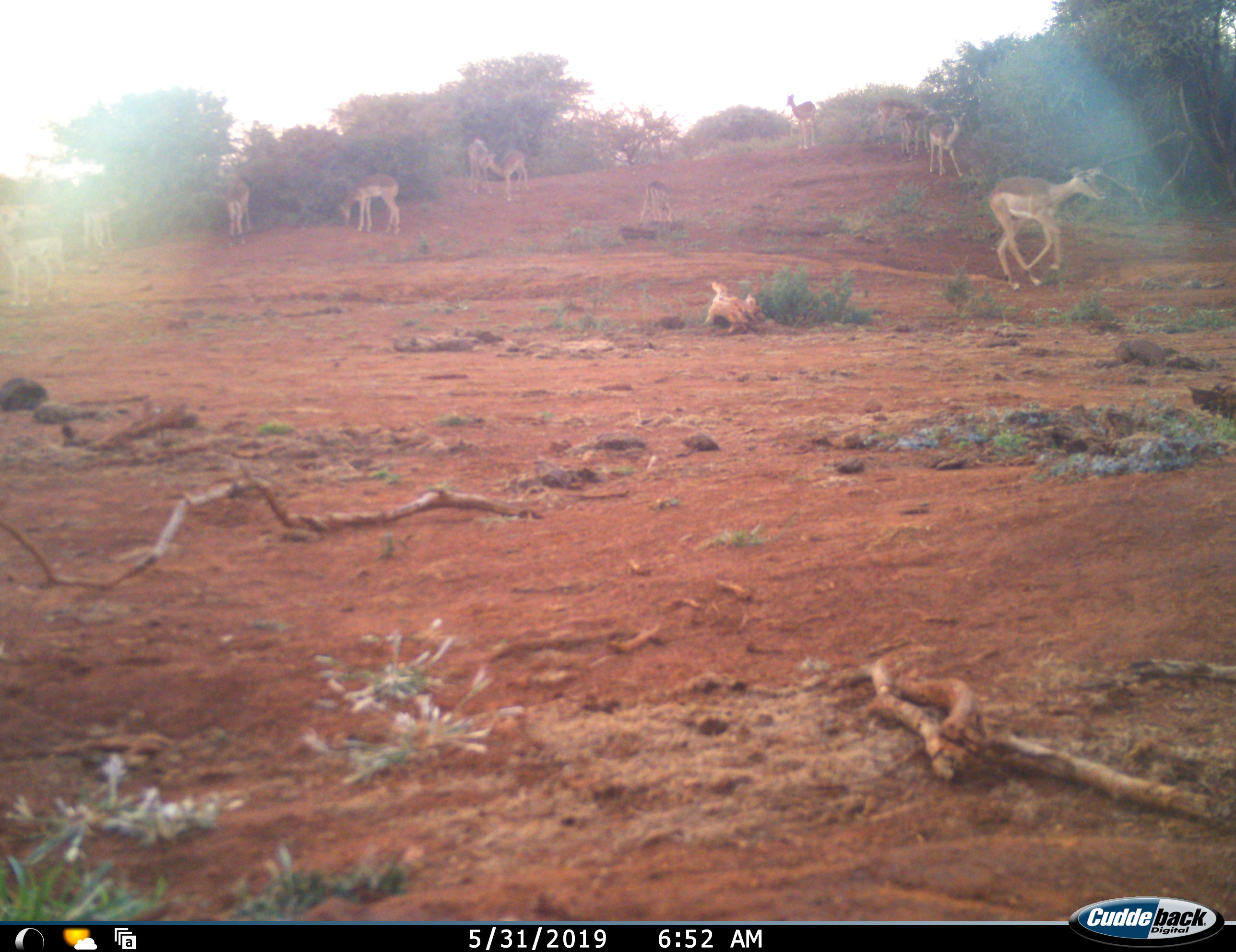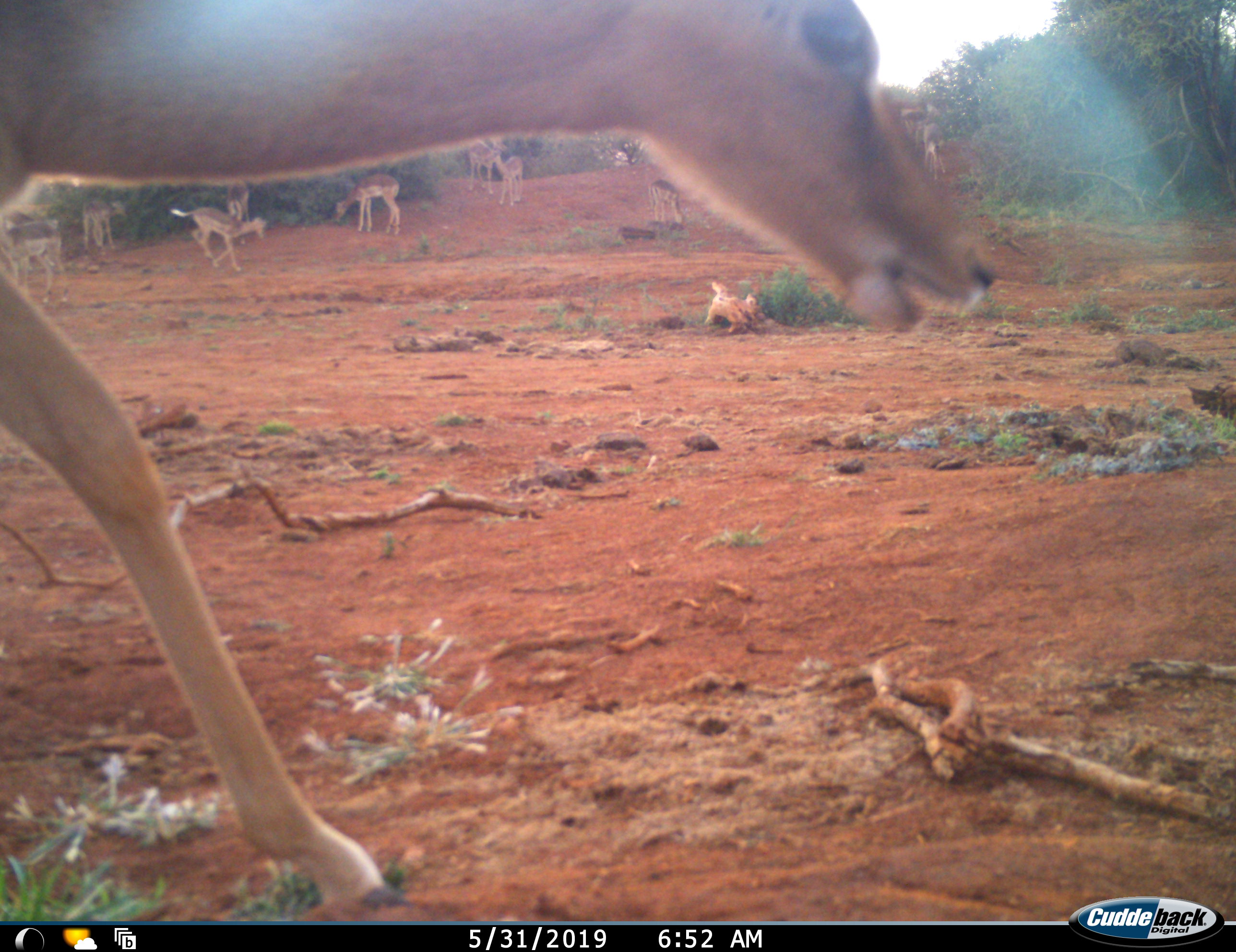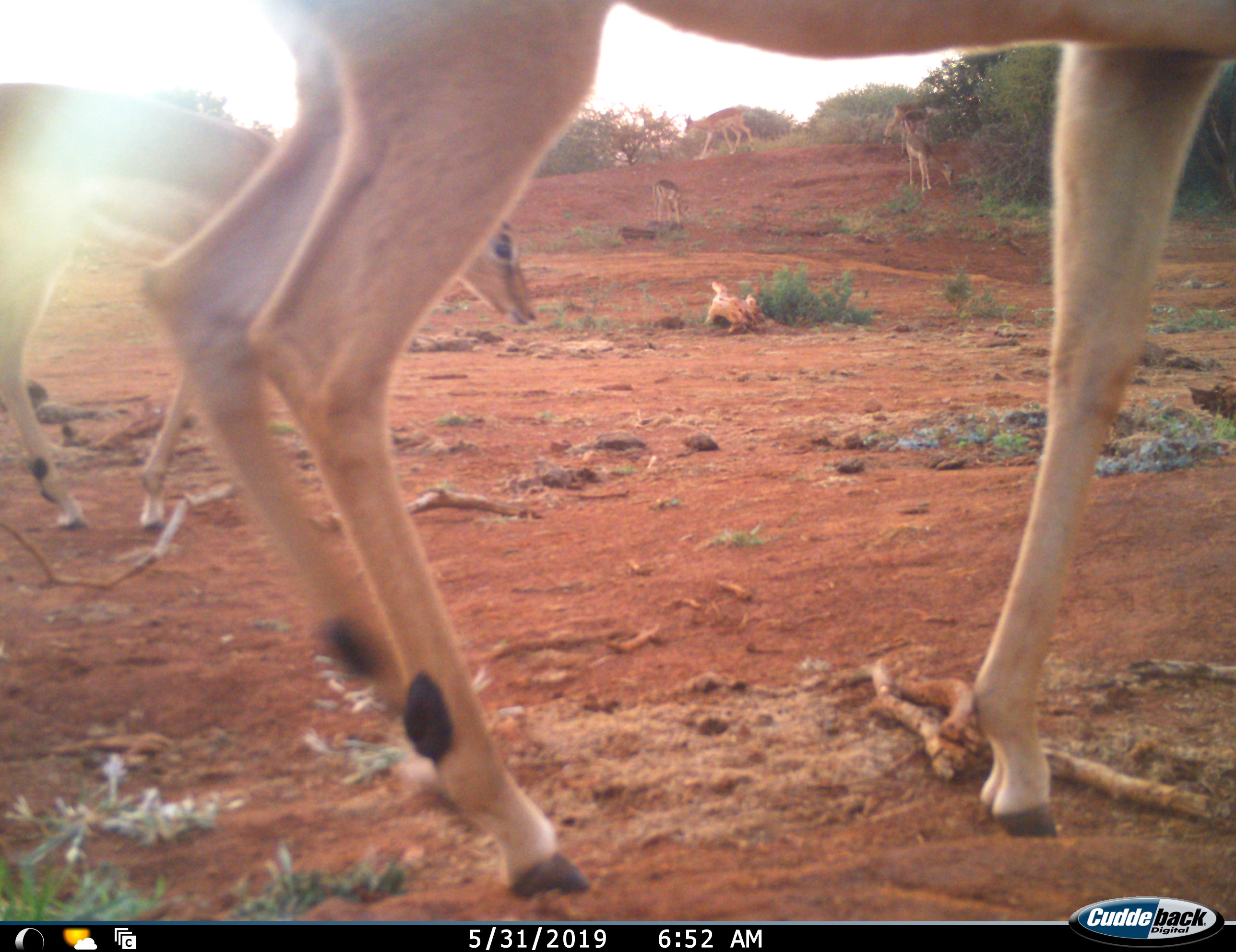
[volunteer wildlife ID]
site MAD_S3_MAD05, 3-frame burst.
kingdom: Animalia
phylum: Chordata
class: Mammalia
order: Artiodactyla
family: Bovidae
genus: Aepyceros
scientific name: Aepyceros melampus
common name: impala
Impala (Aepyceros melampus), count 11-50. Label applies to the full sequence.